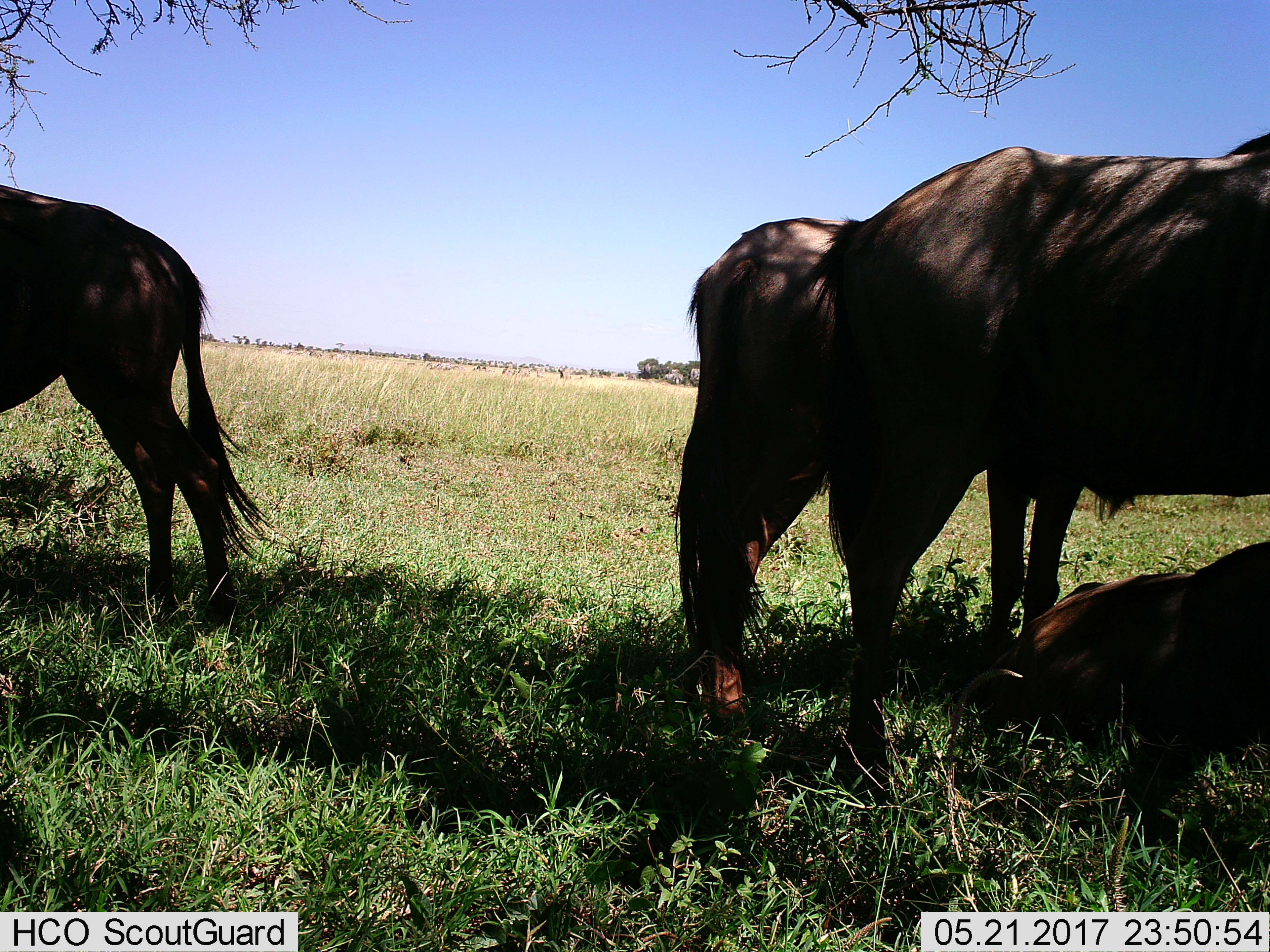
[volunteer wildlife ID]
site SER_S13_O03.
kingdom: Animalia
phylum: Chordata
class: Mammalia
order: Artiodactyla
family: Bovidae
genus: Connochaetes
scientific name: Connochaetes taurinus taurinus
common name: blue wildebeest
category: wildebeestblue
Wildebeestblue (blue wildebeest) (Connochaetes taurinus taurinus), count 4. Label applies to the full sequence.